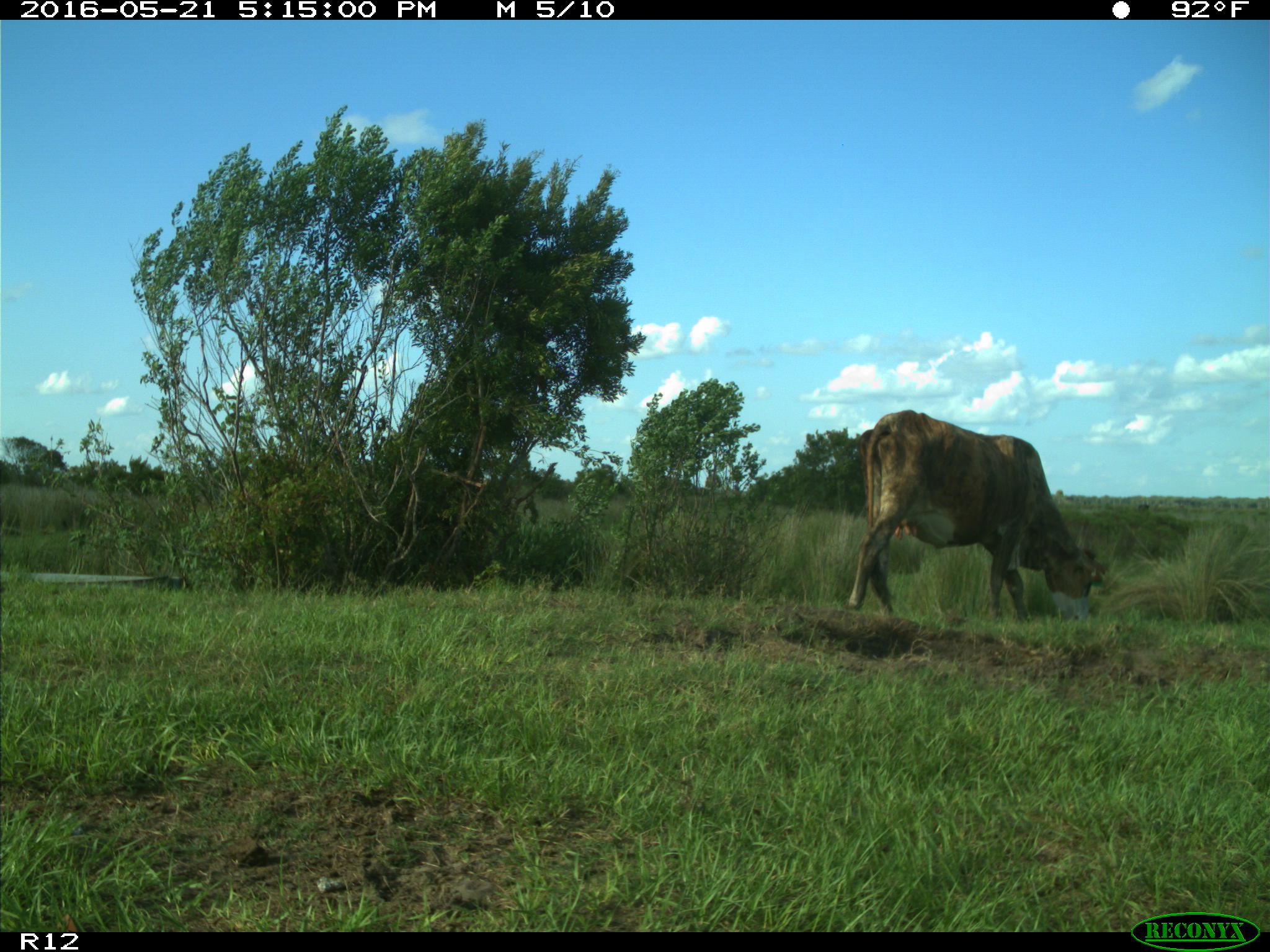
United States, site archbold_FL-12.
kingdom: Animalia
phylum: Chordata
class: Mammalia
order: Artiodactyla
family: Bovidae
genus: Bos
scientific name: Bos taurus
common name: domestic cow